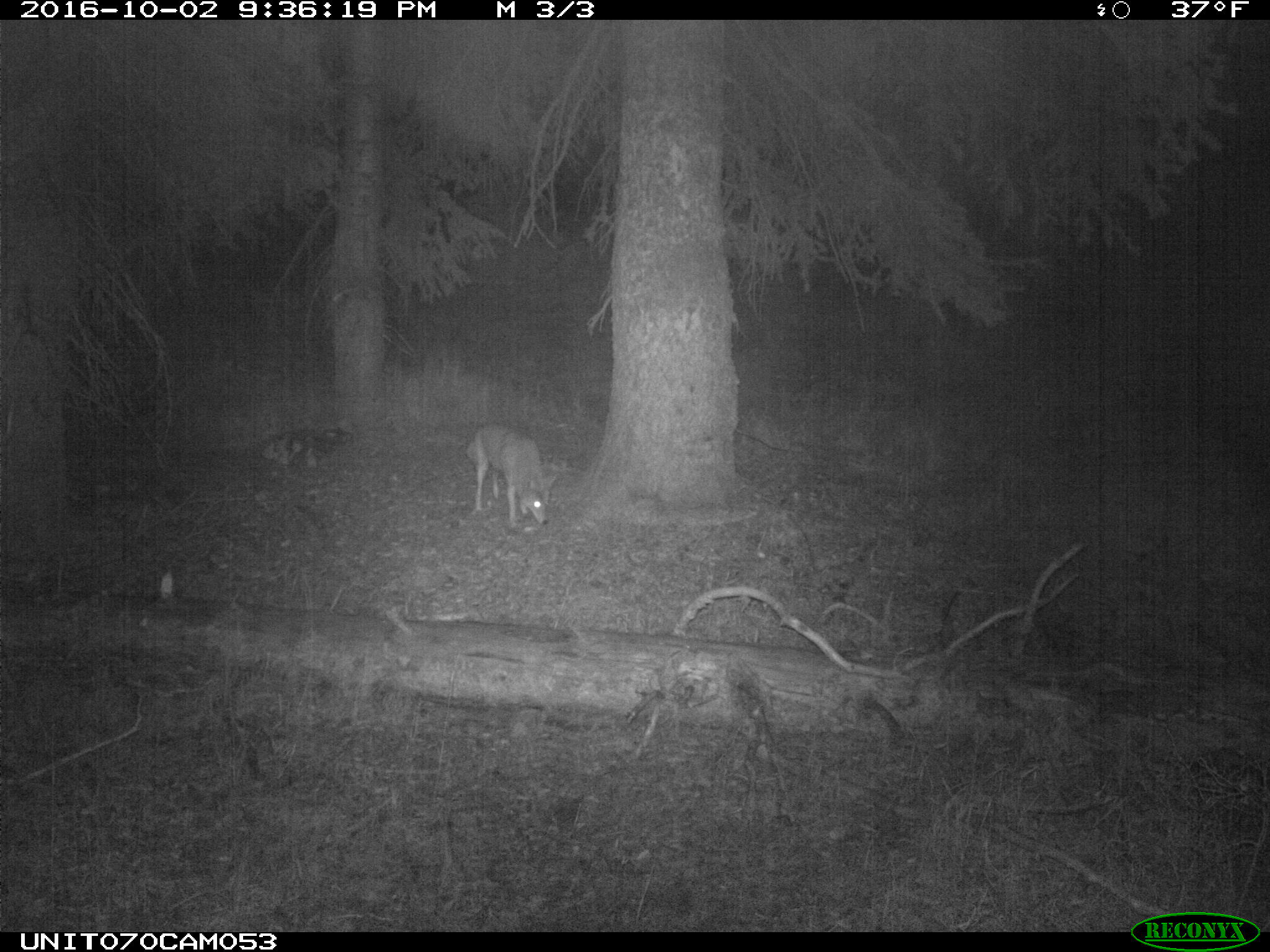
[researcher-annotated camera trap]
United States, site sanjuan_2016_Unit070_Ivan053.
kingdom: Animalia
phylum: Chordata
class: Mammalia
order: Carnivora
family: Canidae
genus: Canis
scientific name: Canis latrans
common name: coyote